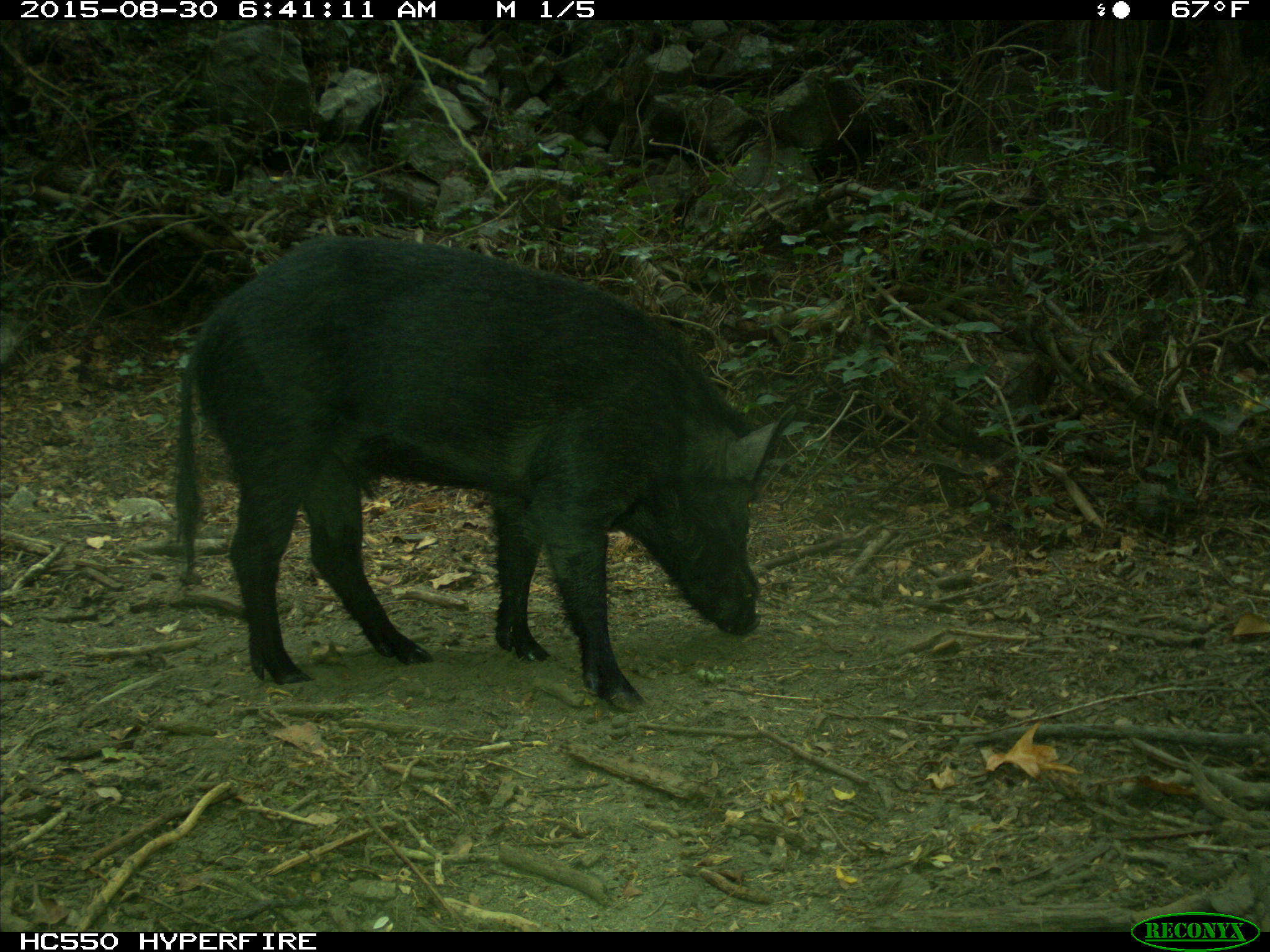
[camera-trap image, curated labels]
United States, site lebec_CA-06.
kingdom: Animalia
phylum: Chordata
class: Mammalia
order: Artiodactyla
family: Suidae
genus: Sus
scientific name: Sus scrofa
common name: wild boar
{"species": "Sus scrofa (wild boar)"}